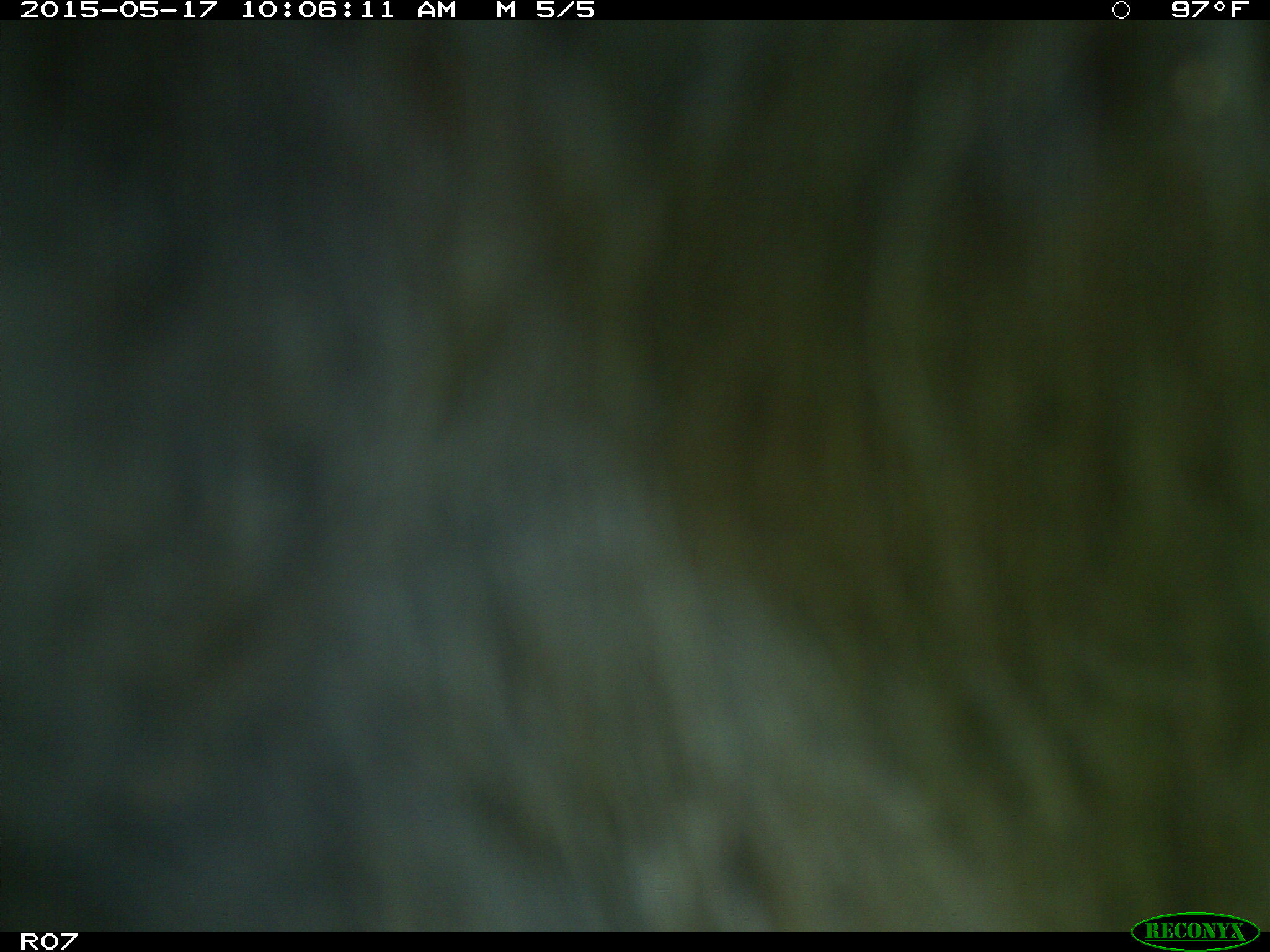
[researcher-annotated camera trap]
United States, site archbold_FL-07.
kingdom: Animalia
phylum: Chordata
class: Mammalia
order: Artiodactyla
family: Bovidae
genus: Bos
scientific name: Bos taurus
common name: domestic cow